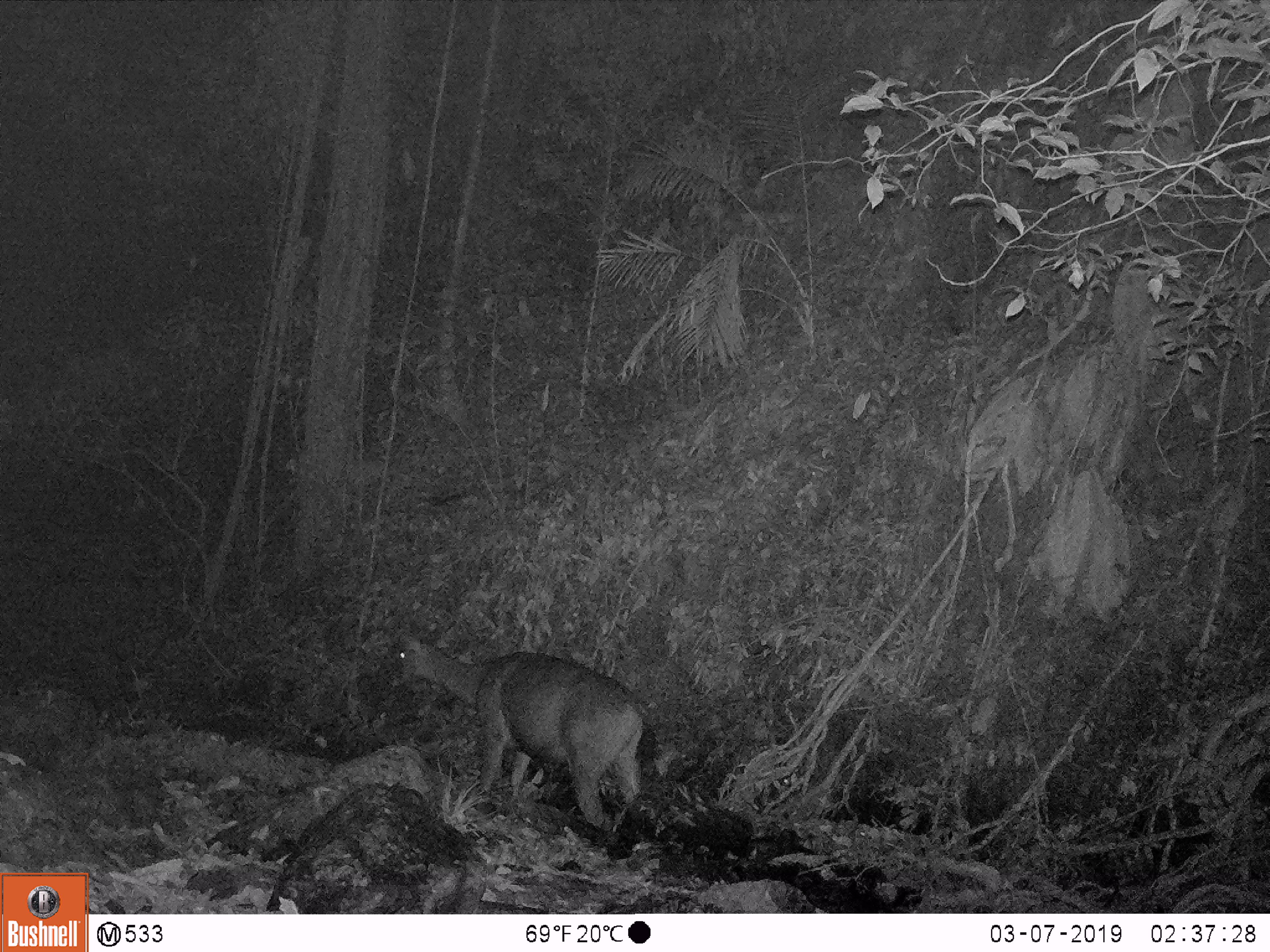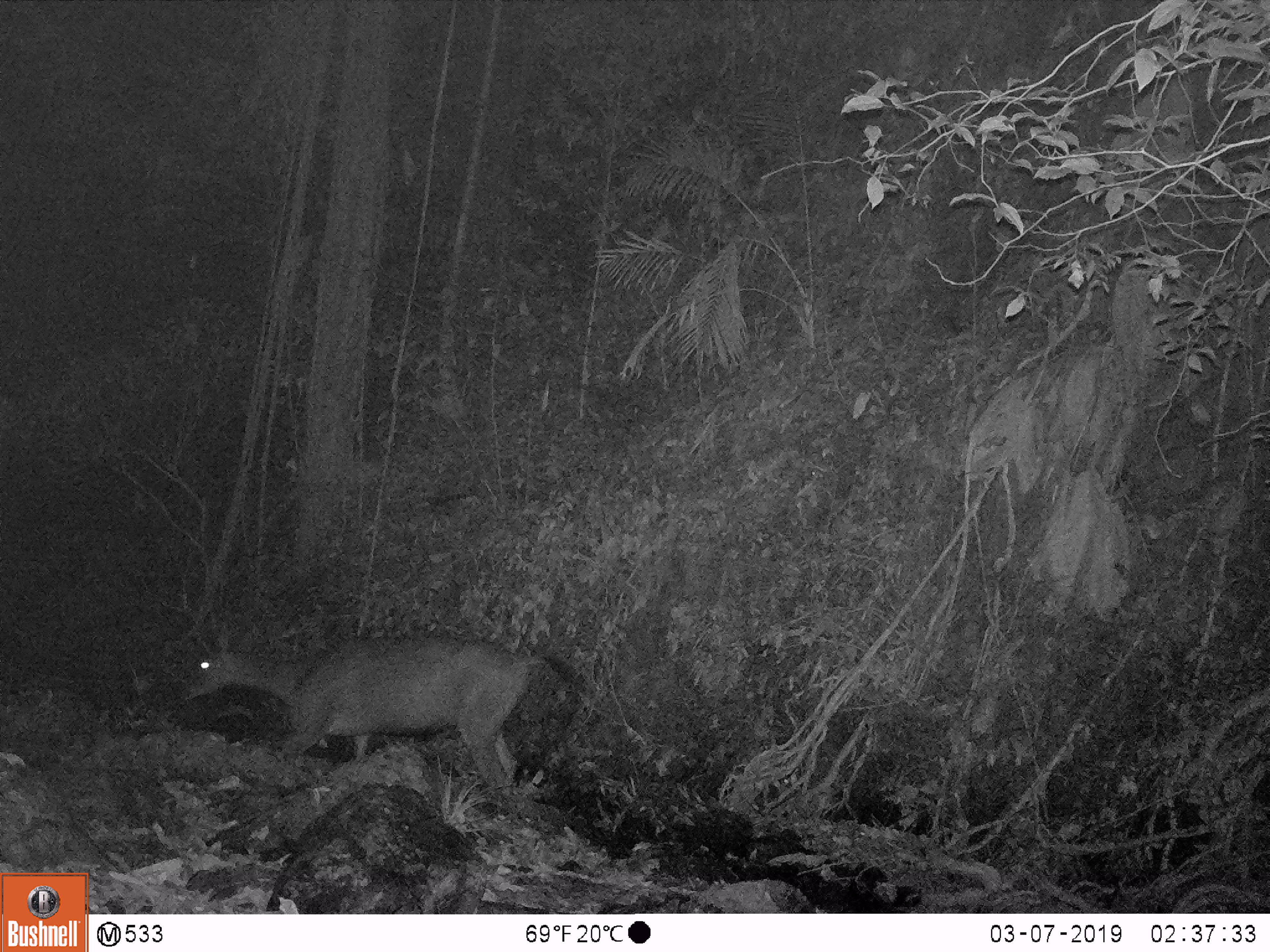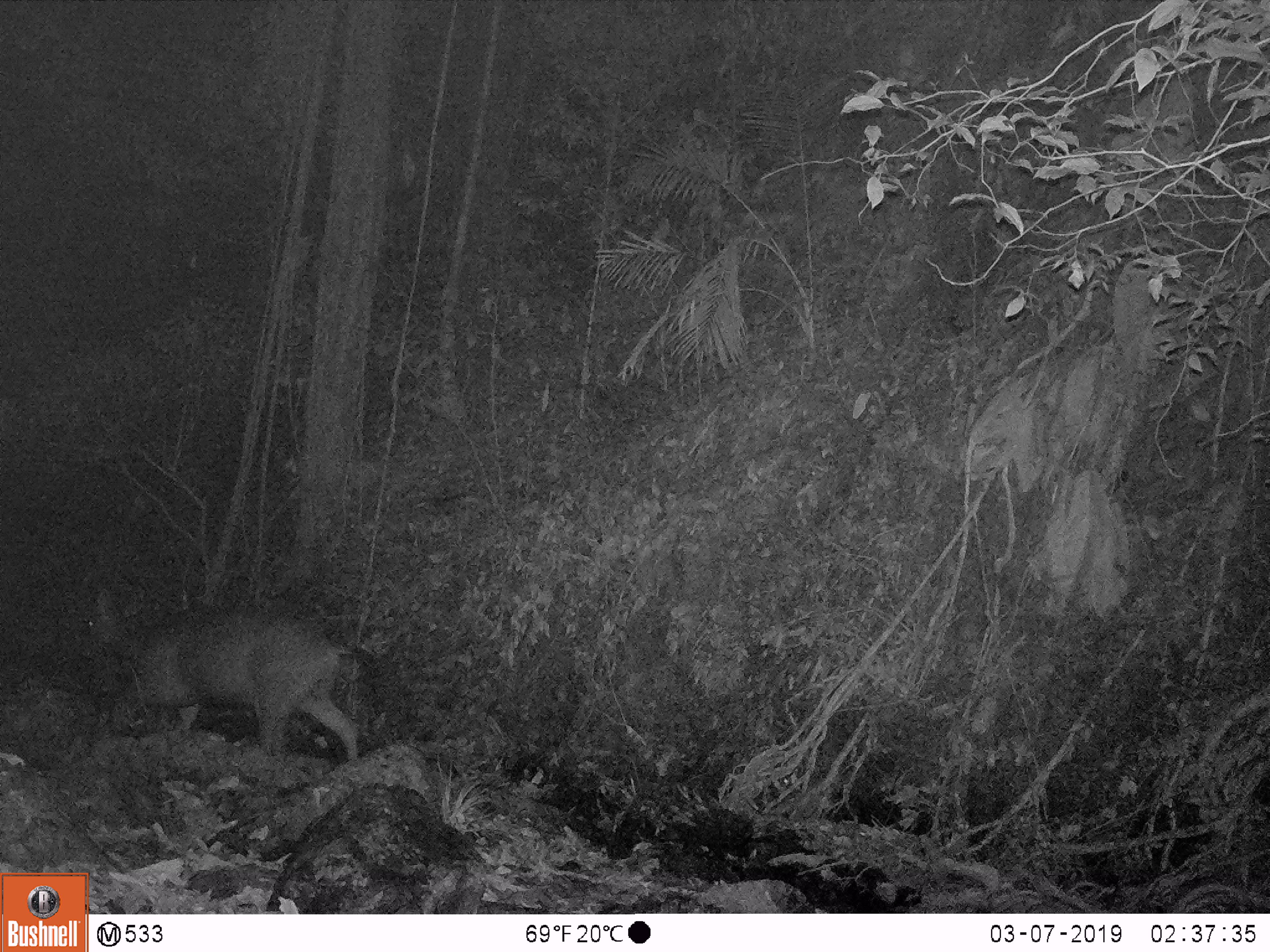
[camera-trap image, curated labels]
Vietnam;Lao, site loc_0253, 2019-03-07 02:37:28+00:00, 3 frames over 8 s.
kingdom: Animalia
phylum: Chordata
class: Mammalia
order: Artiodactyla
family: Cervidae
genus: Rusa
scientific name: Rusa unicolor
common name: sambar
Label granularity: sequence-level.